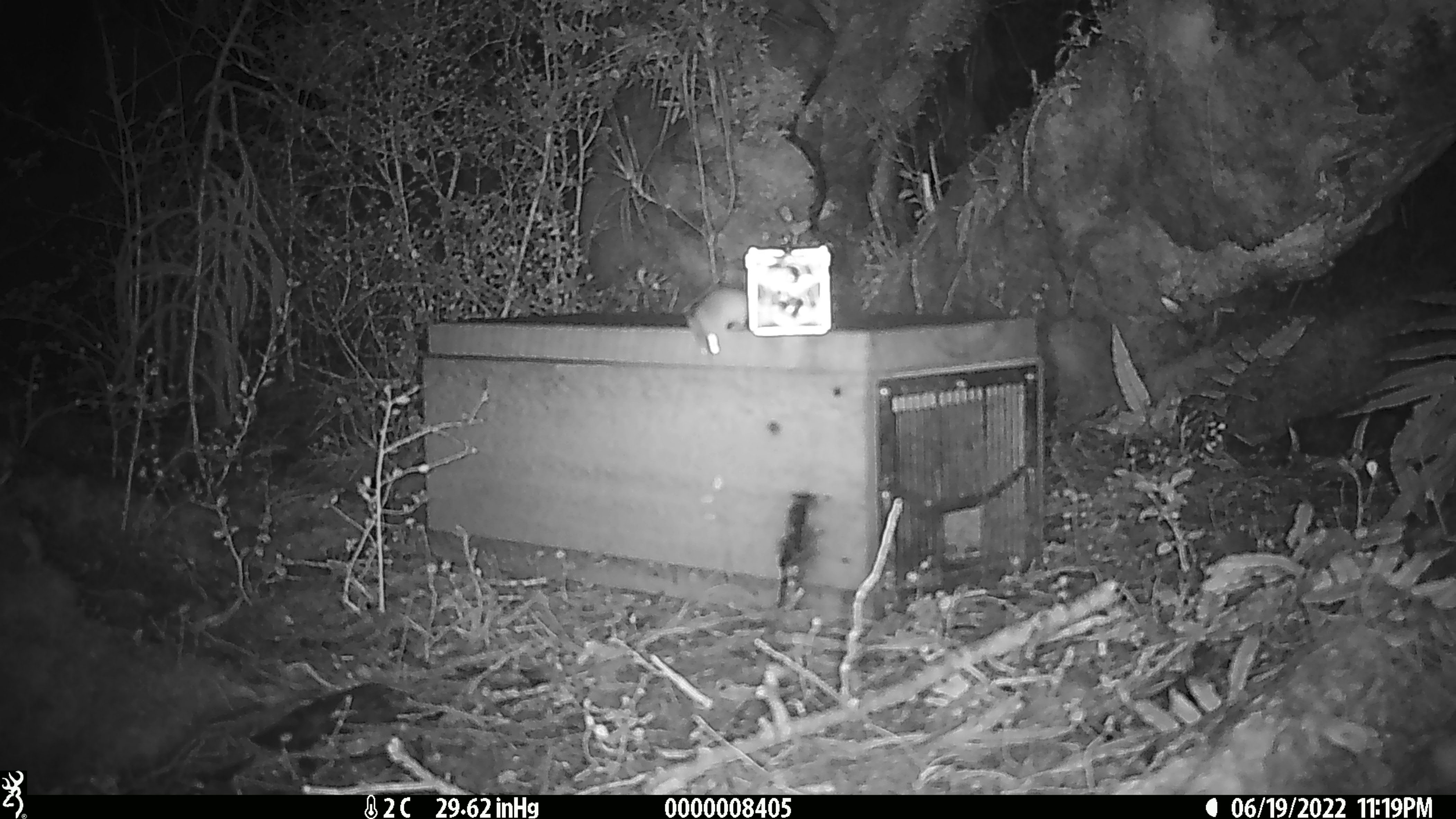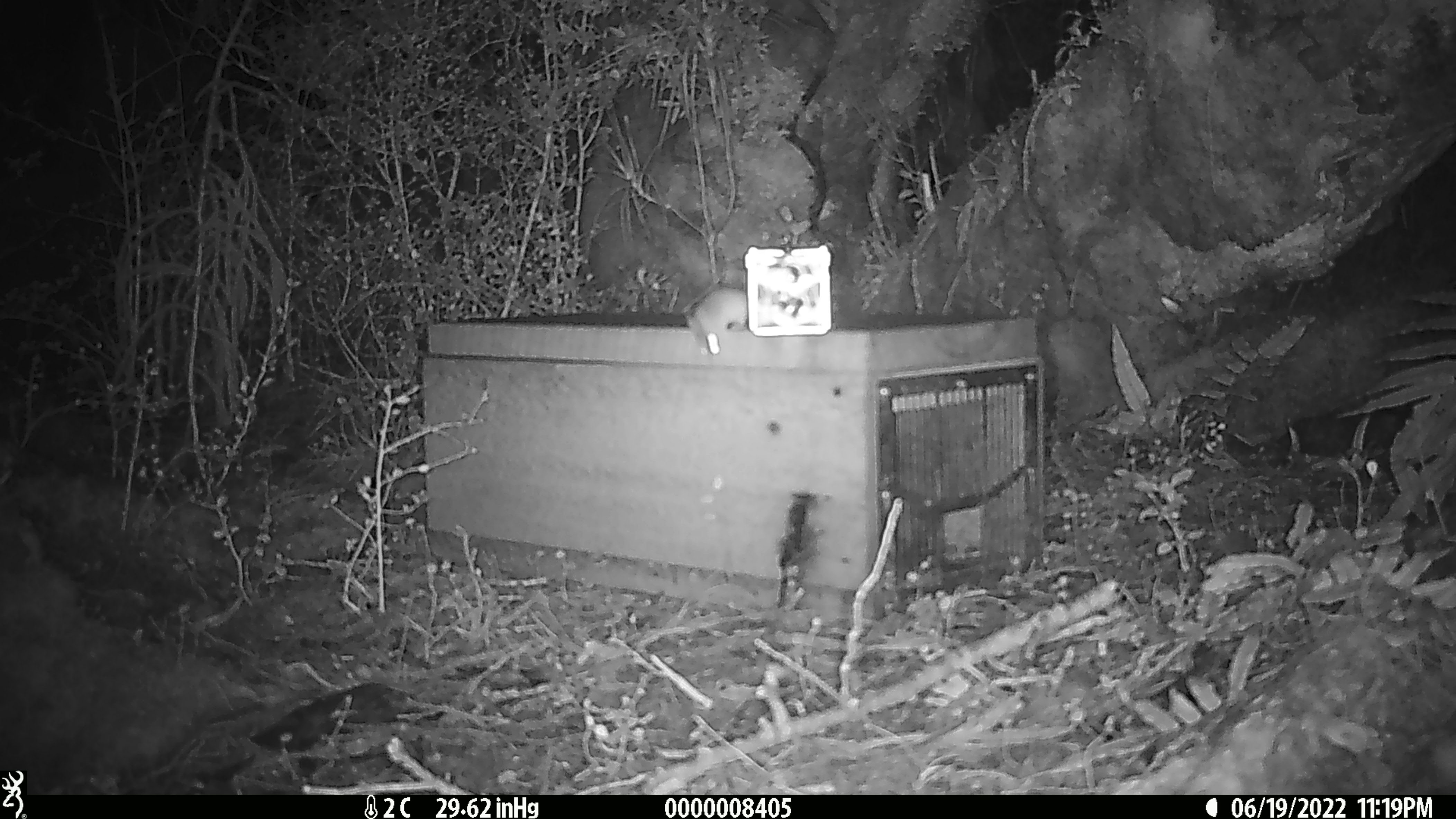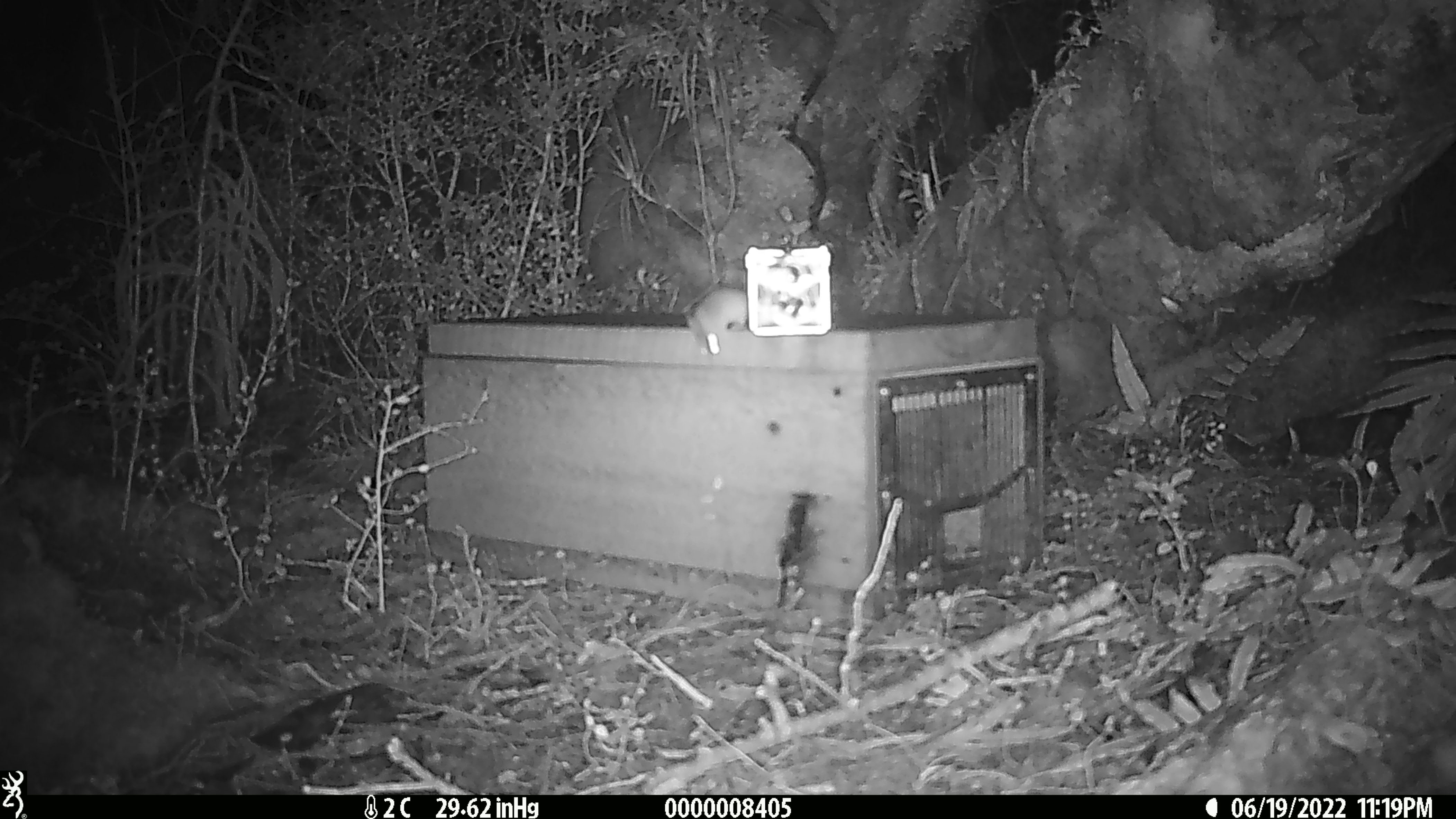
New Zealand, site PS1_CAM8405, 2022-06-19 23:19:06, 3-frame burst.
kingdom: Animalia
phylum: Chordata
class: Mammalia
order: Rodentia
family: Muridae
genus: Mus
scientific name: Mus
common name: mouse